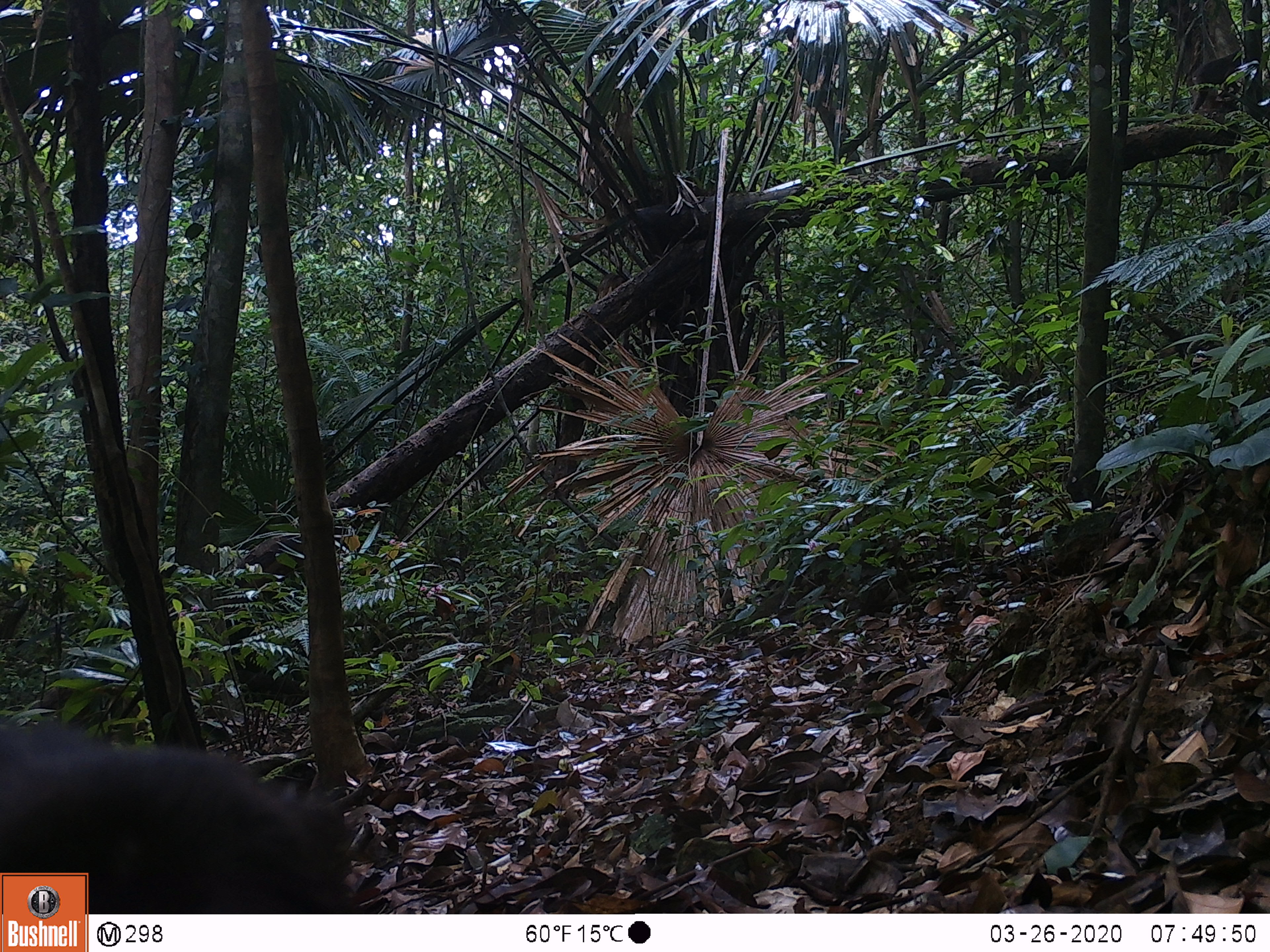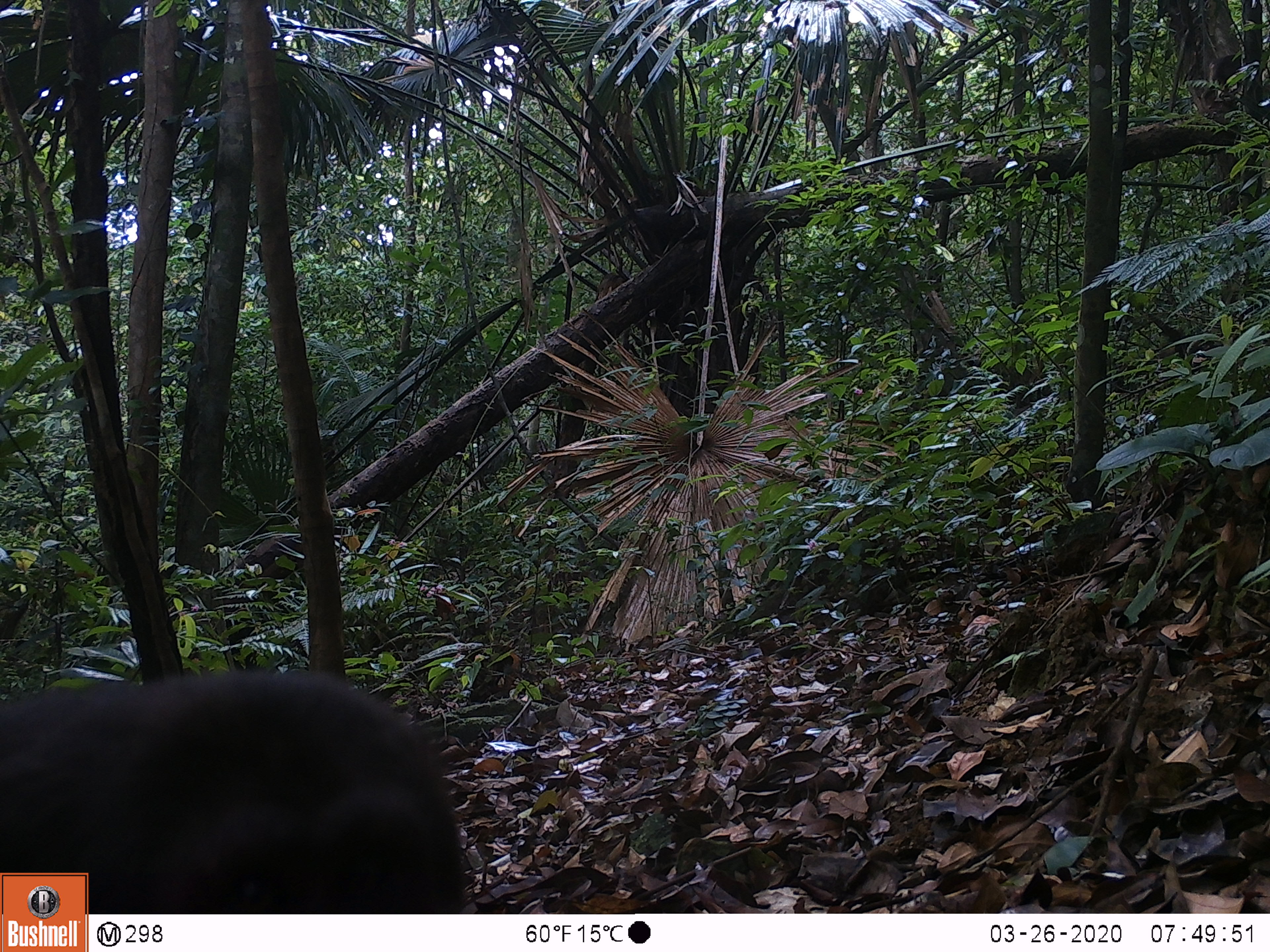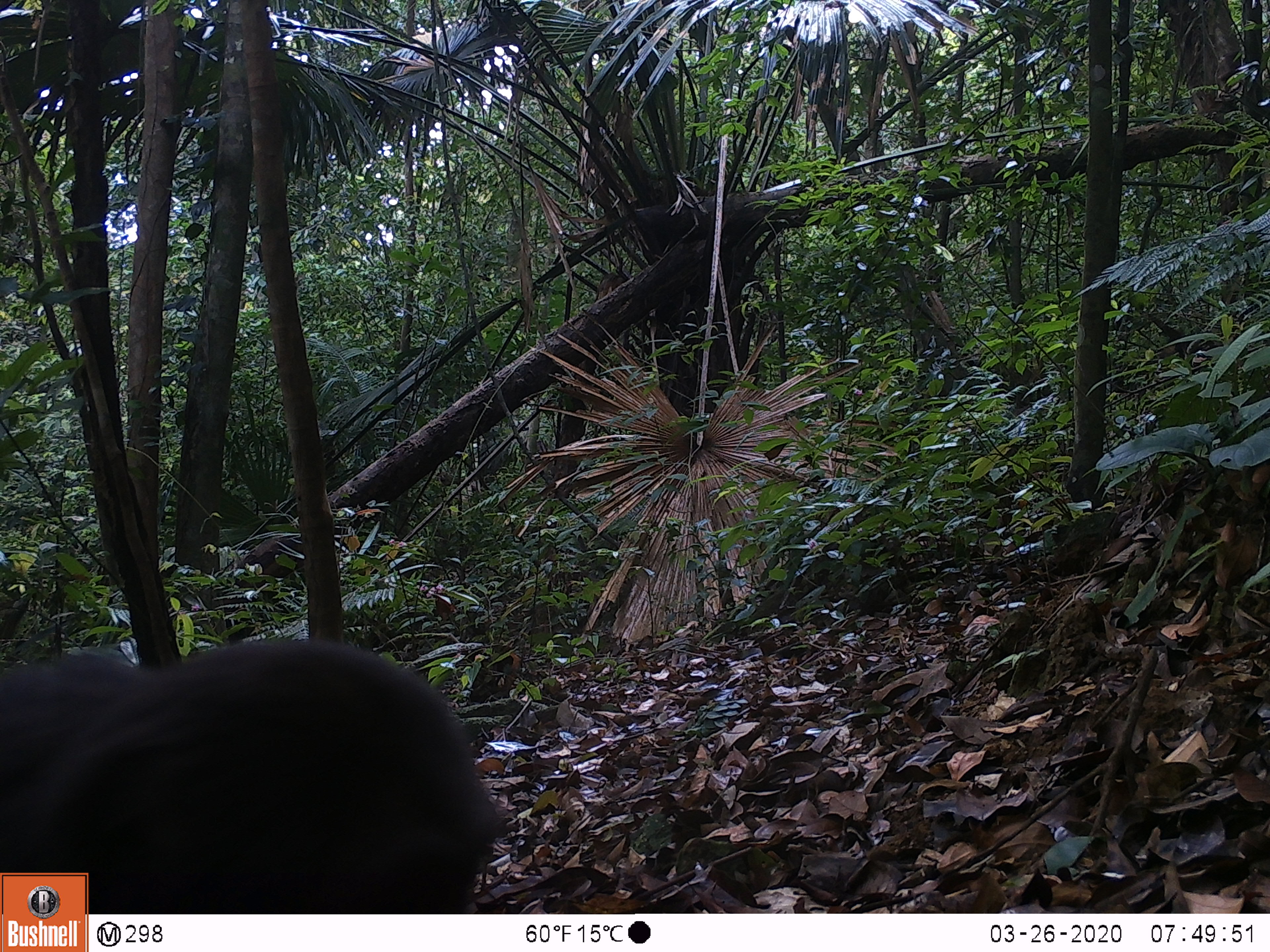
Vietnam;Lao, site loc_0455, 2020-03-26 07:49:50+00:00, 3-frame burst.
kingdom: Animalia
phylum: Chordata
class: Mammalia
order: Primates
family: Cercopithecidae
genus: Macaca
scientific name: Macaca arctoides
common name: stump-tailed macaque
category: stump tailed macaque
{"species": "stump tailed macaque (stump-tailed macaque) (Macaca arctoides)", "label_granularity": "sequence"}